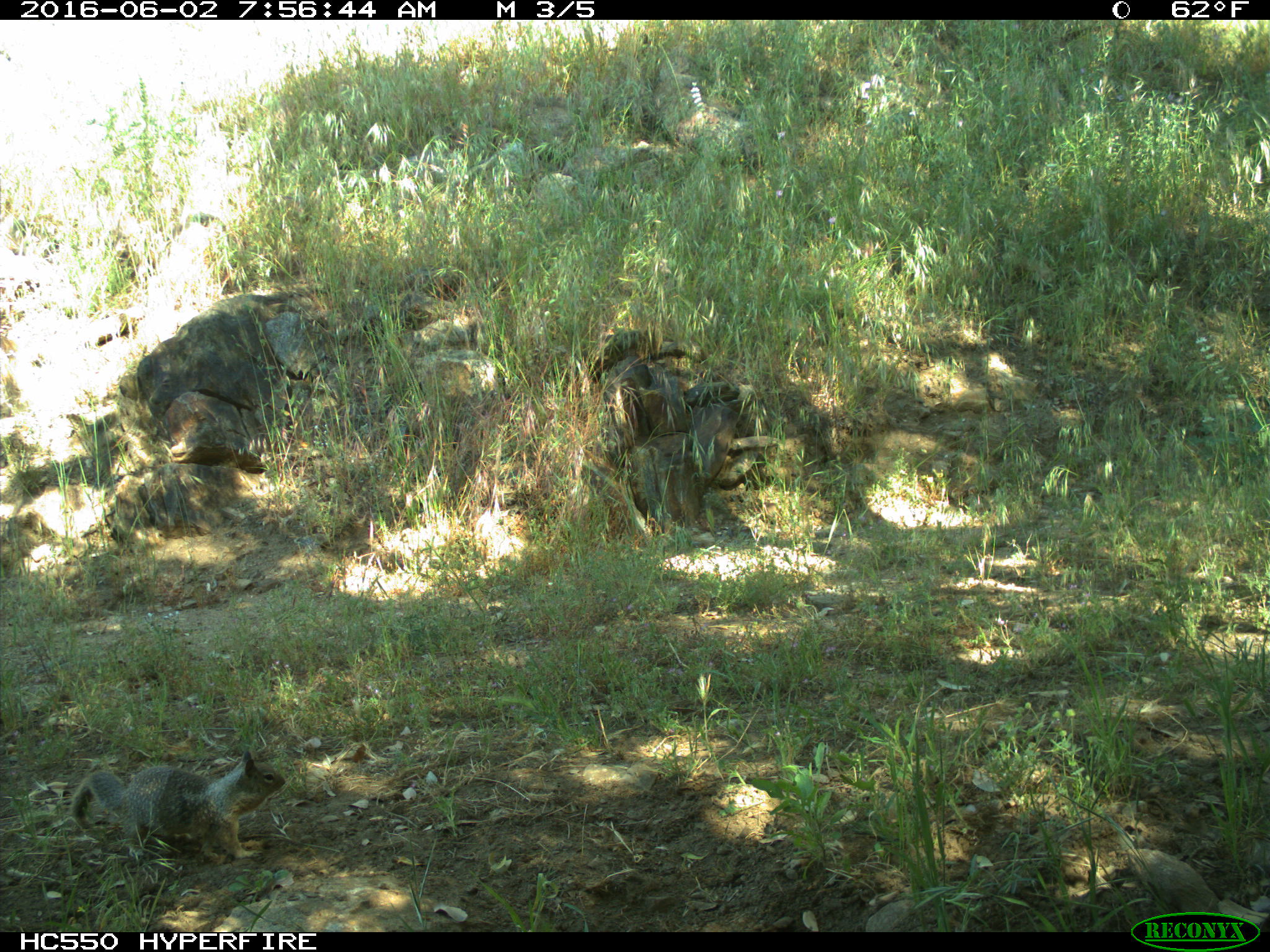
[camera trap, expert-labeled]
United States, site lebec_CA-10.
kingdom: Animalia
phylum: Chordata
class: Mammalia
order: Rodentia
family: Sciuridae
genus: Otospermophilus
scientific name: Otospermophilus beecheyi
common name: california ground squirrel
Otospermophilus beecheyi (california ground squirrel).